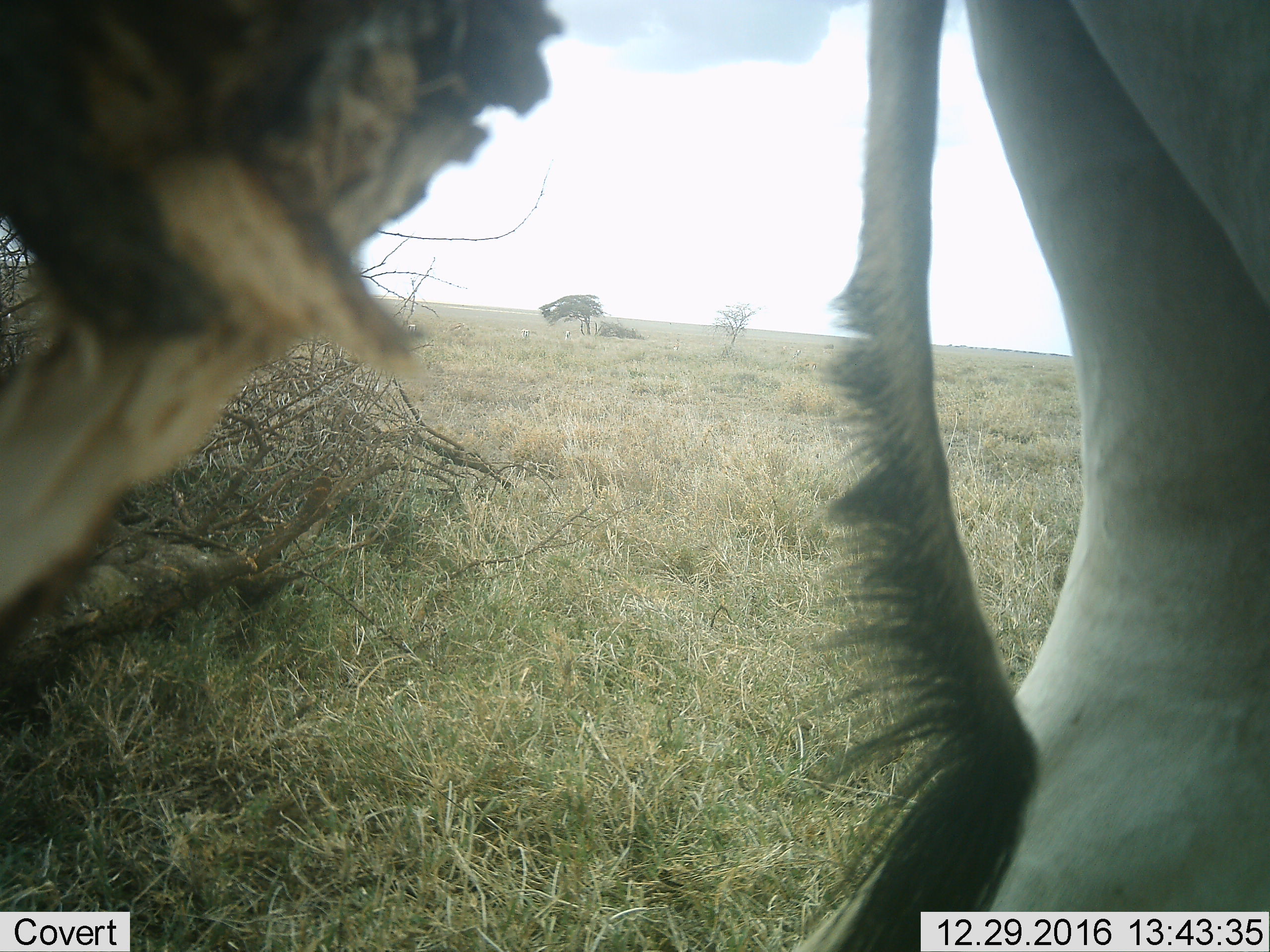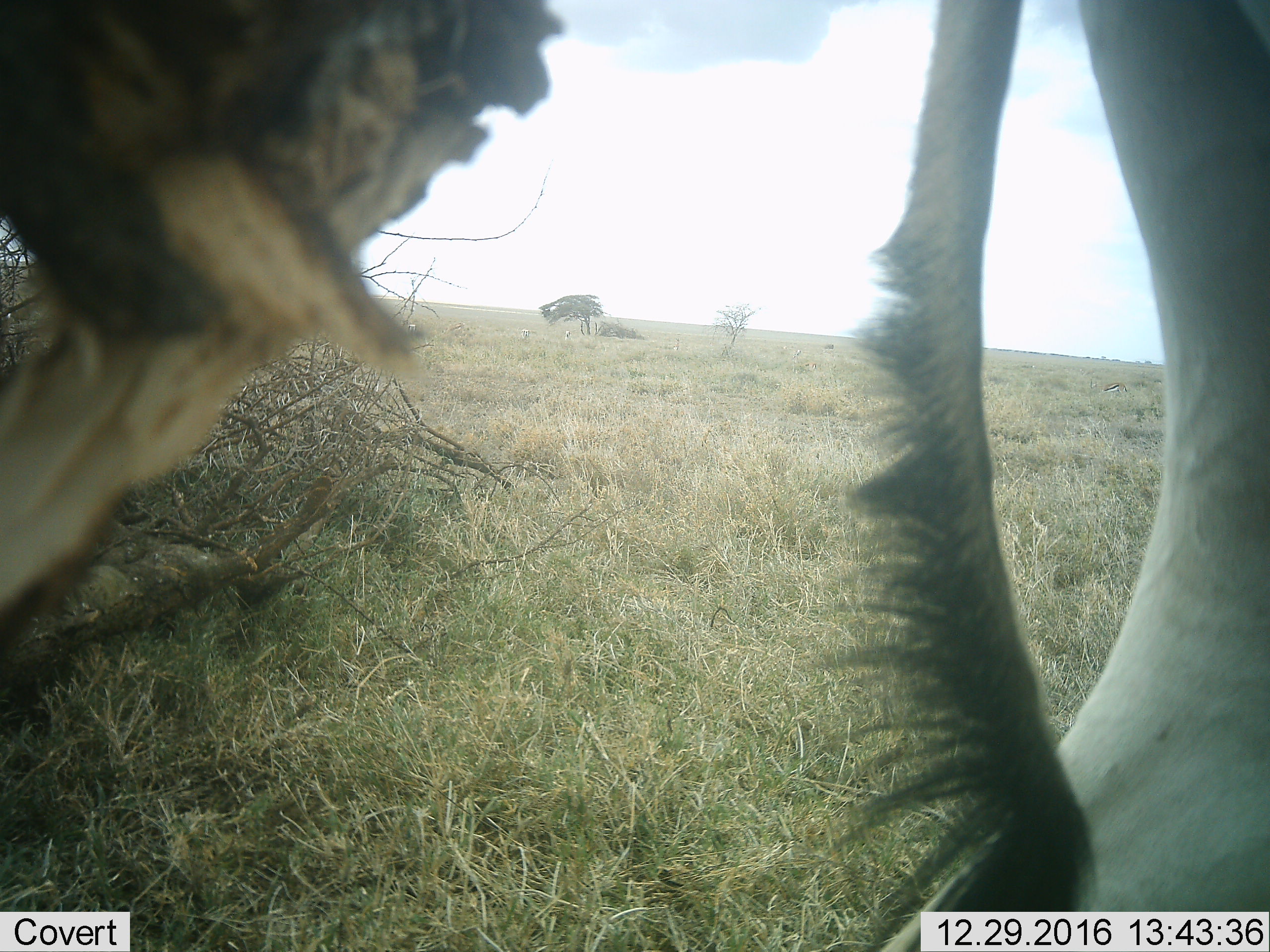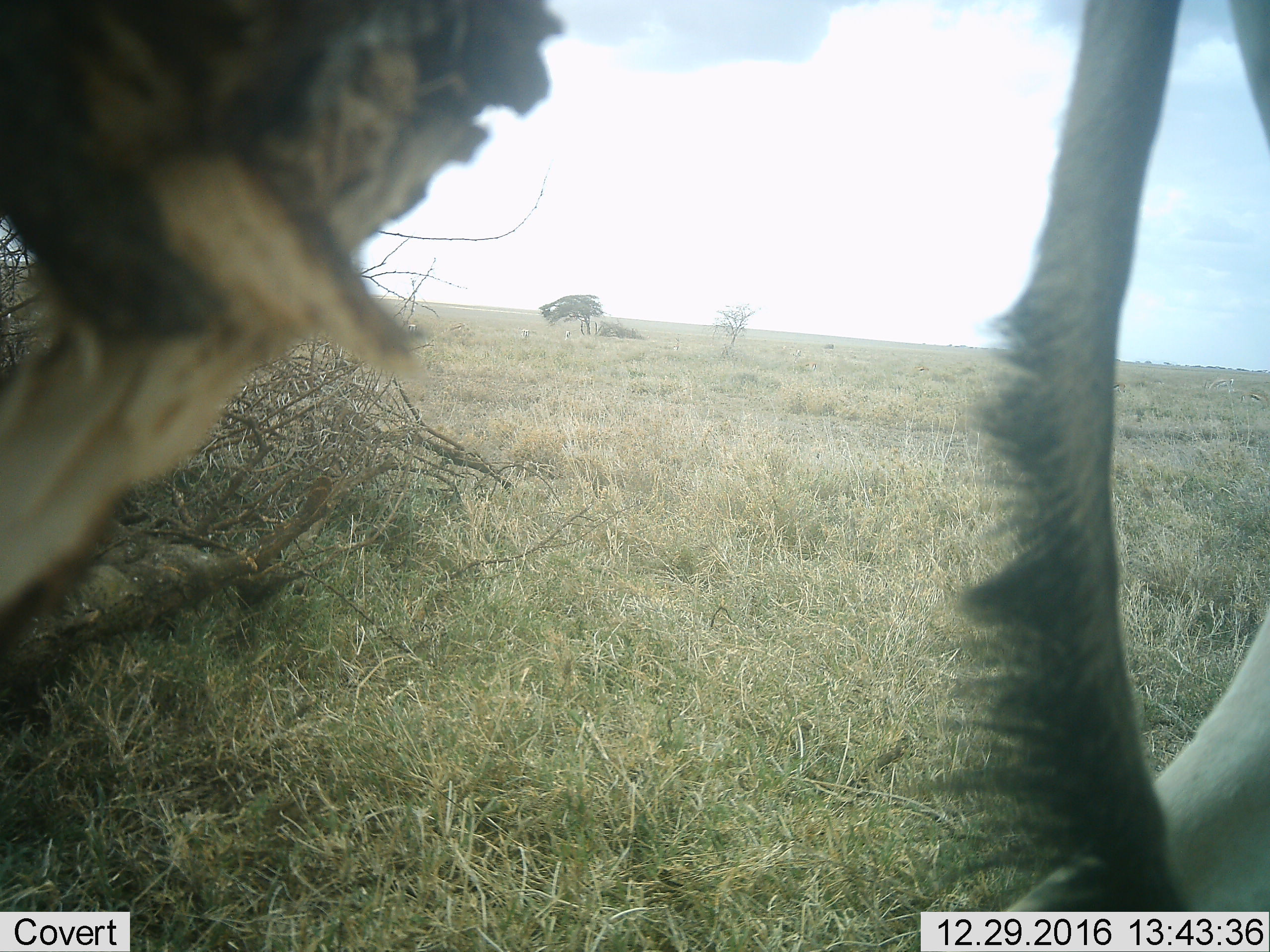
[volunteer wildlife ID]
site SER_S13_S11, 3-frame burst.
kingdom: Animalia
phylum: Chordata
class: Mammalia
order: Artiodactyla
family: Bovidae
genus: Alcelaphus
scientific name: Alcelaphus buselaphus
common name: hartebeest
Hartebeest (Alcelaphus buselaphus), count 1. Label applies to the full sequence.